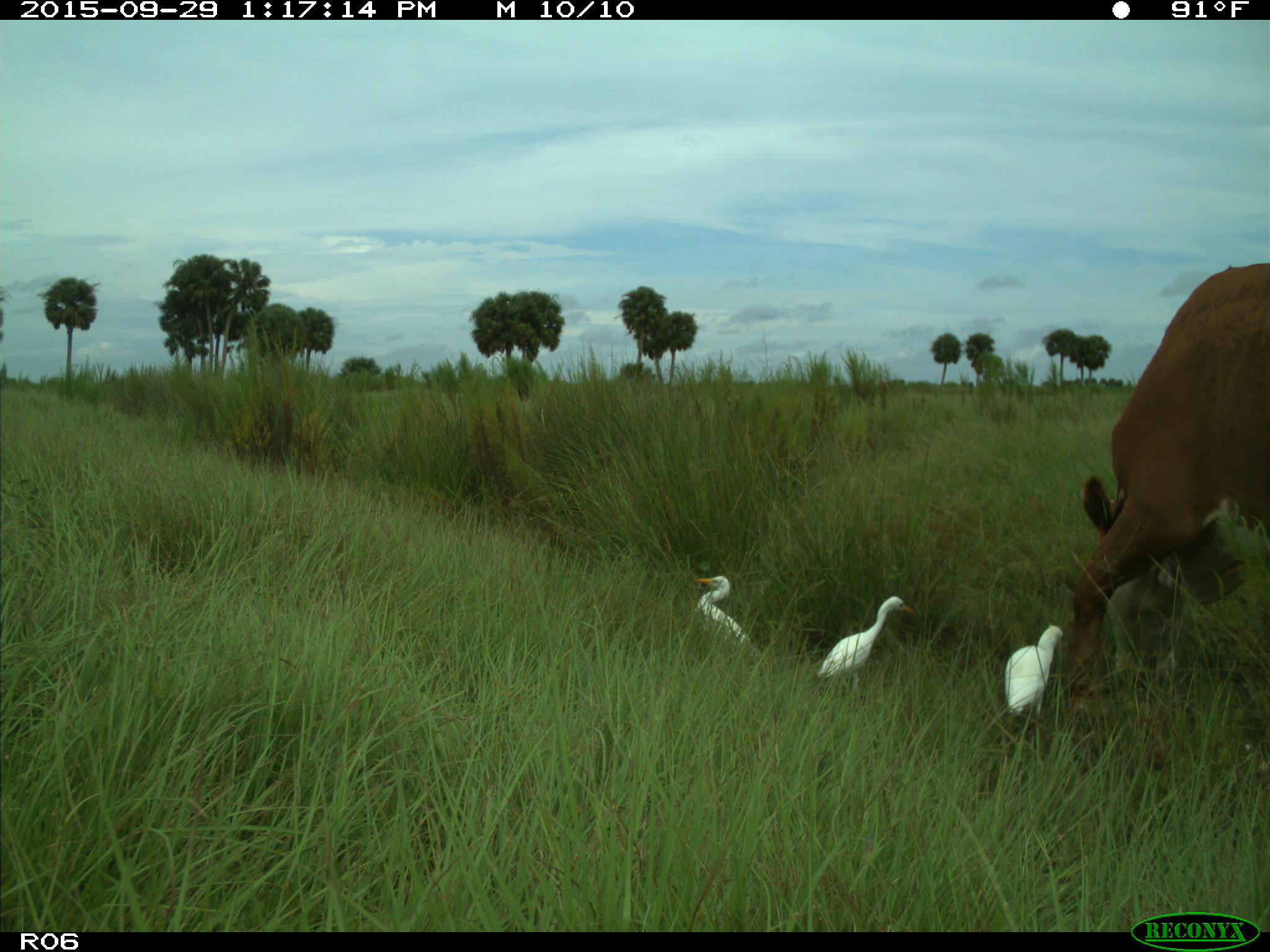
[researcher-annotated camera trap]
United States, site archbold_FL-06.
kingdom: Animalia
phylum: Chordata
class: Mammalia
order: Artiodactyla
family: Bovidae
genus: Bos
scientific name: Bos taurus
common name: domestic cow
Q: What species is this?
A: Bos taurus (domestic cow).